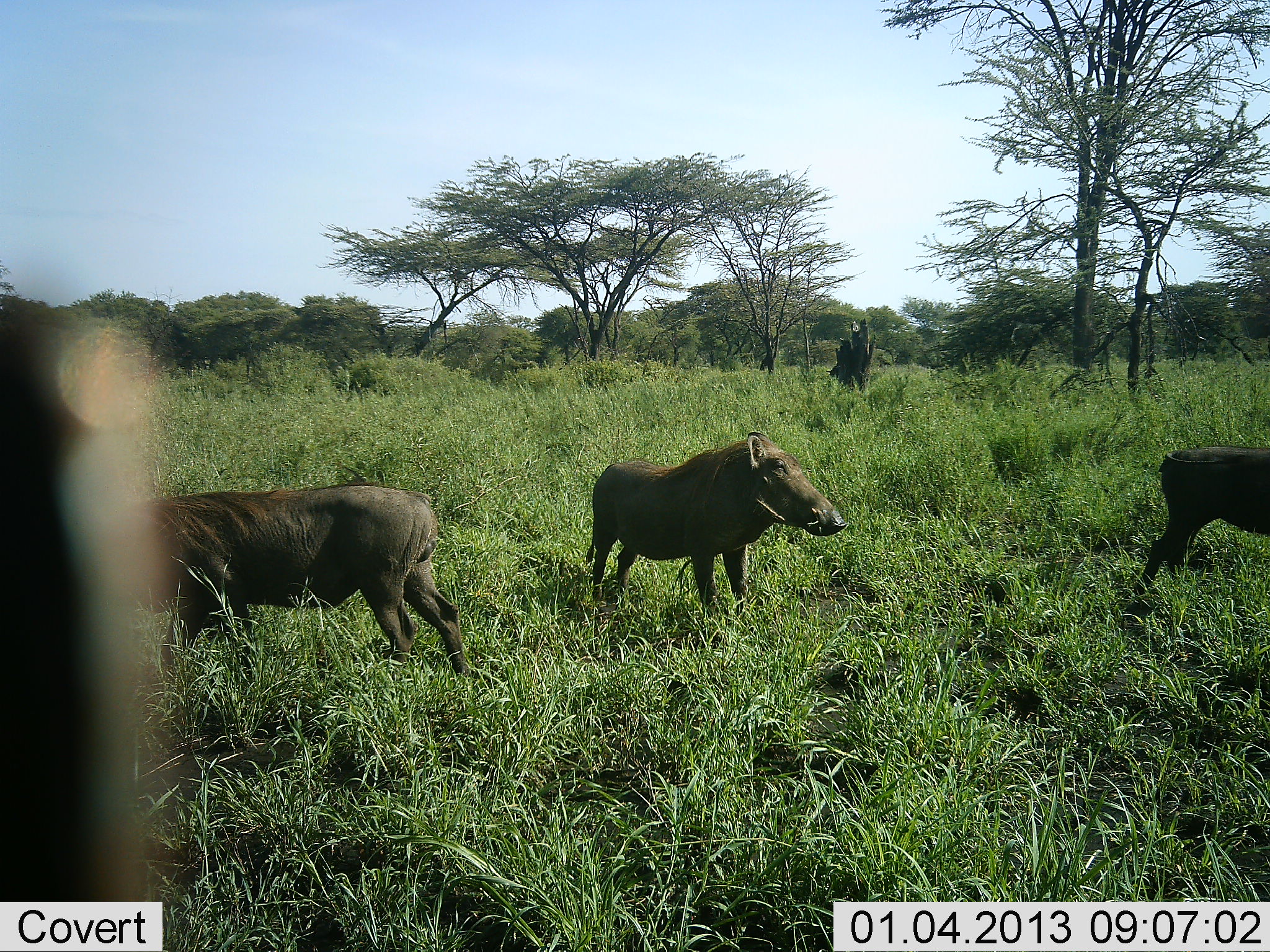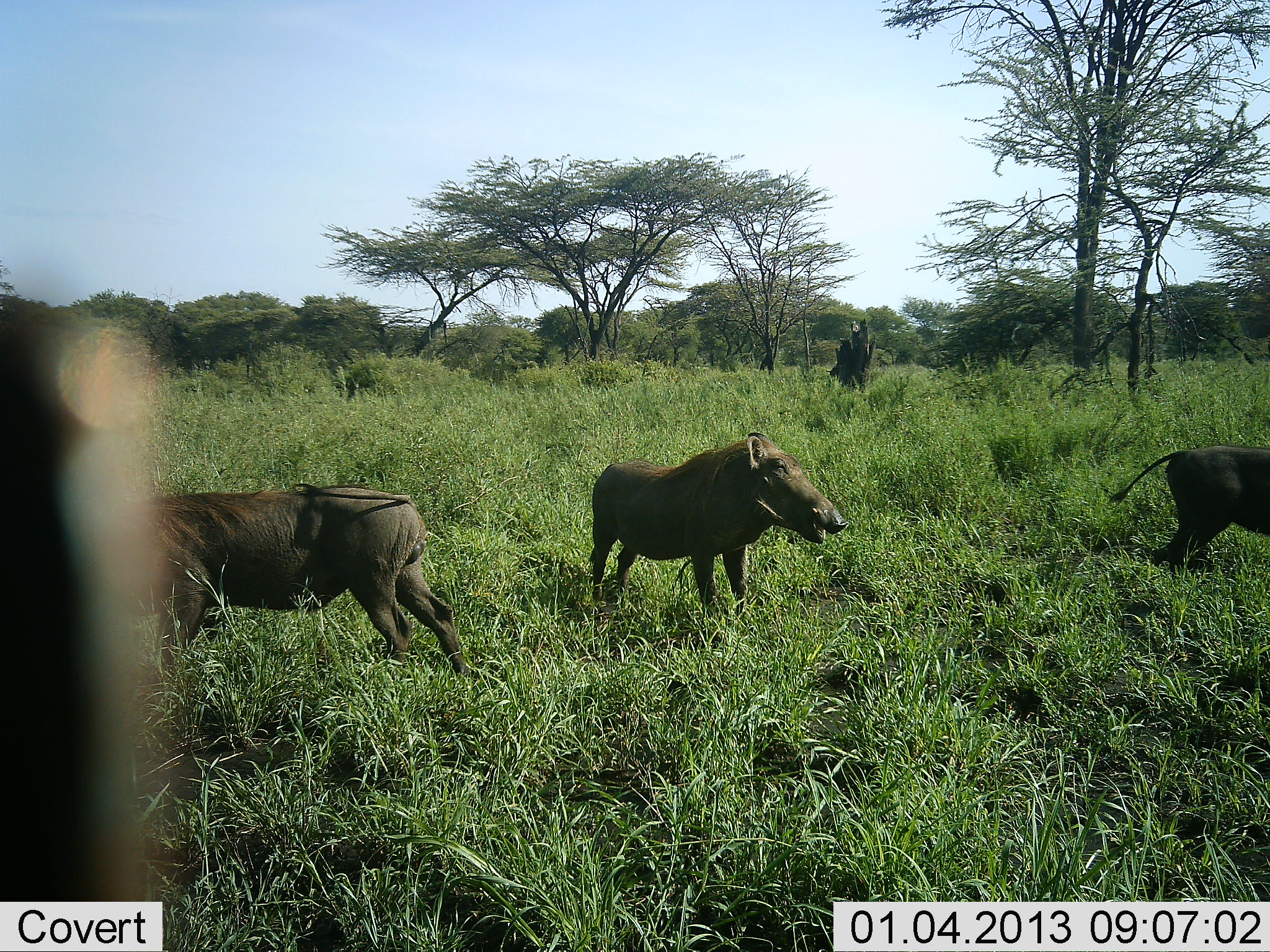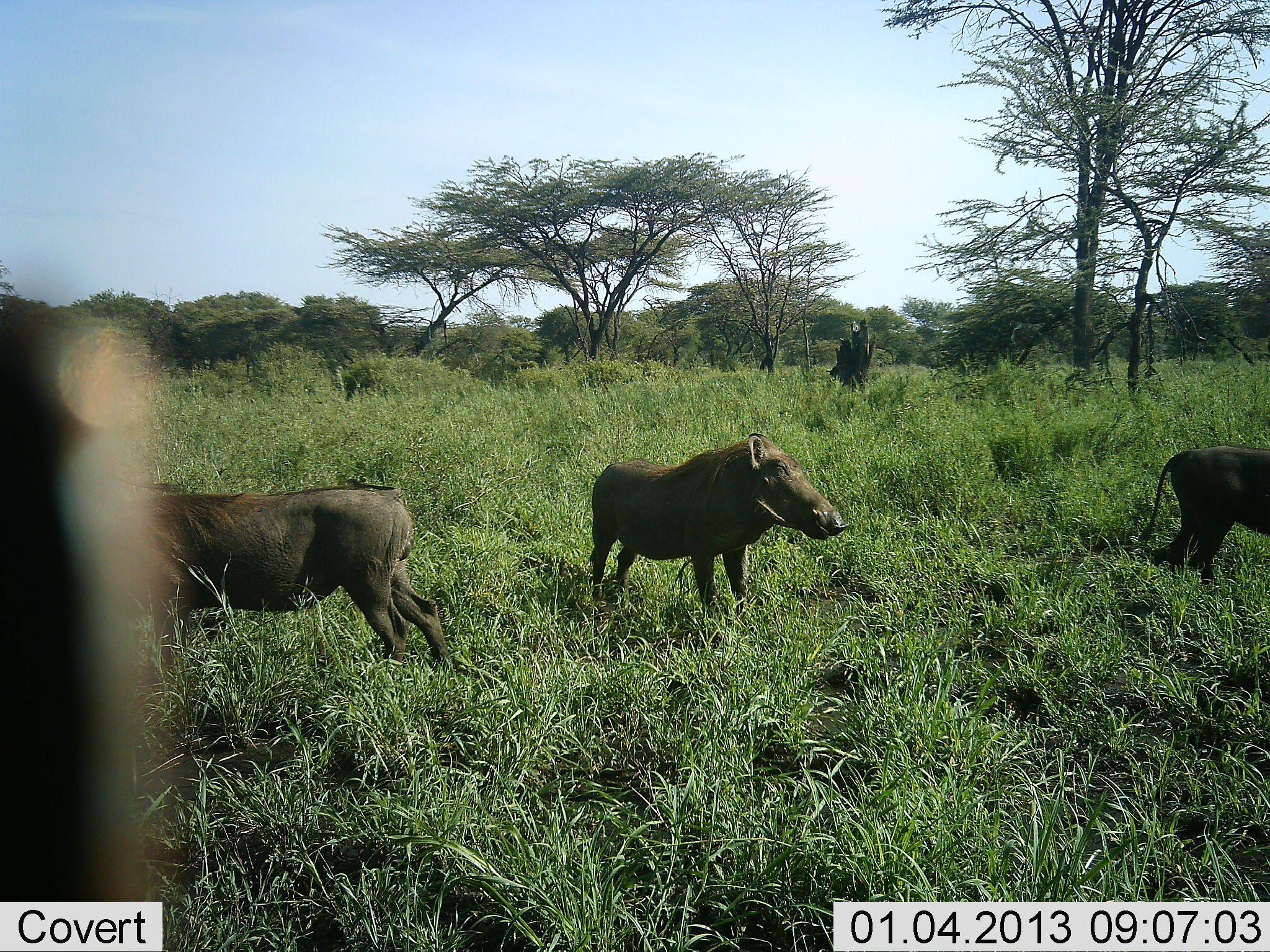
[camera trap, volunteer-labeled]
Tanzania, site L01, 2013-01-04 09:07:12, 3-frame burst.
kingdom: Animalia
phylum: Chordata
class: Mammalia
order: Artiodactyla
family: Suidae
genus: Phacochoerus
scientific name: Phacochoerus africanus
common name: warthog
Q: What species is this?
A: Warthog (Phacochoerus africanus).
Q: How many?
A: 3.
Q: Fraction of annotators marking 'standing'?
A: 59%.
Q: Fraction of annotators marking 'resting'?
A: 0%.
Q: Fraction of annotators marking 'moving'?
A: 18%.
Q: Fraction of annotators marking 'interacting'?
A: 5%.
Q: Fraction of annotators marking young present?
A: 0%.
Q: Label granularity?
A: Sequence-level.